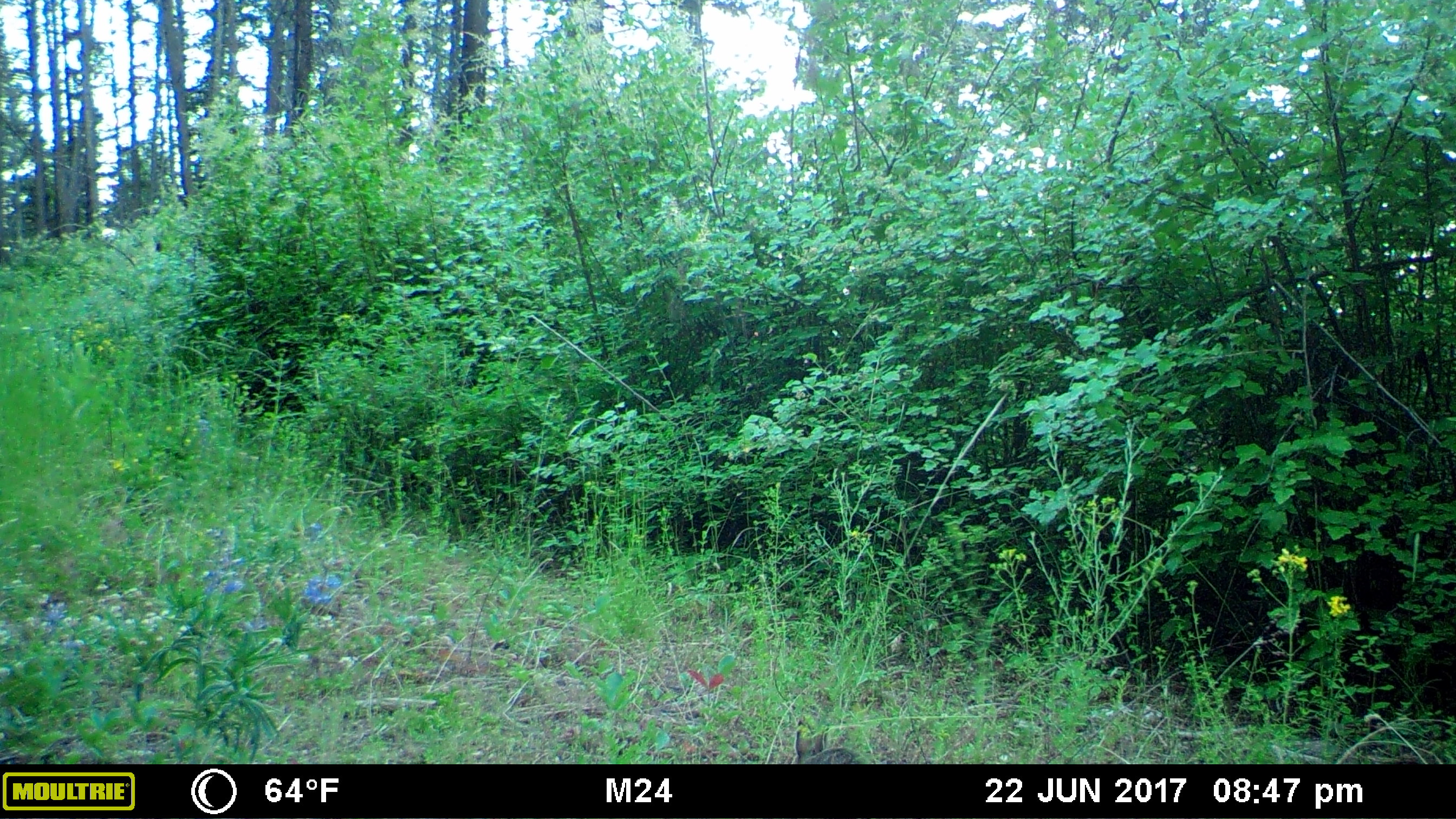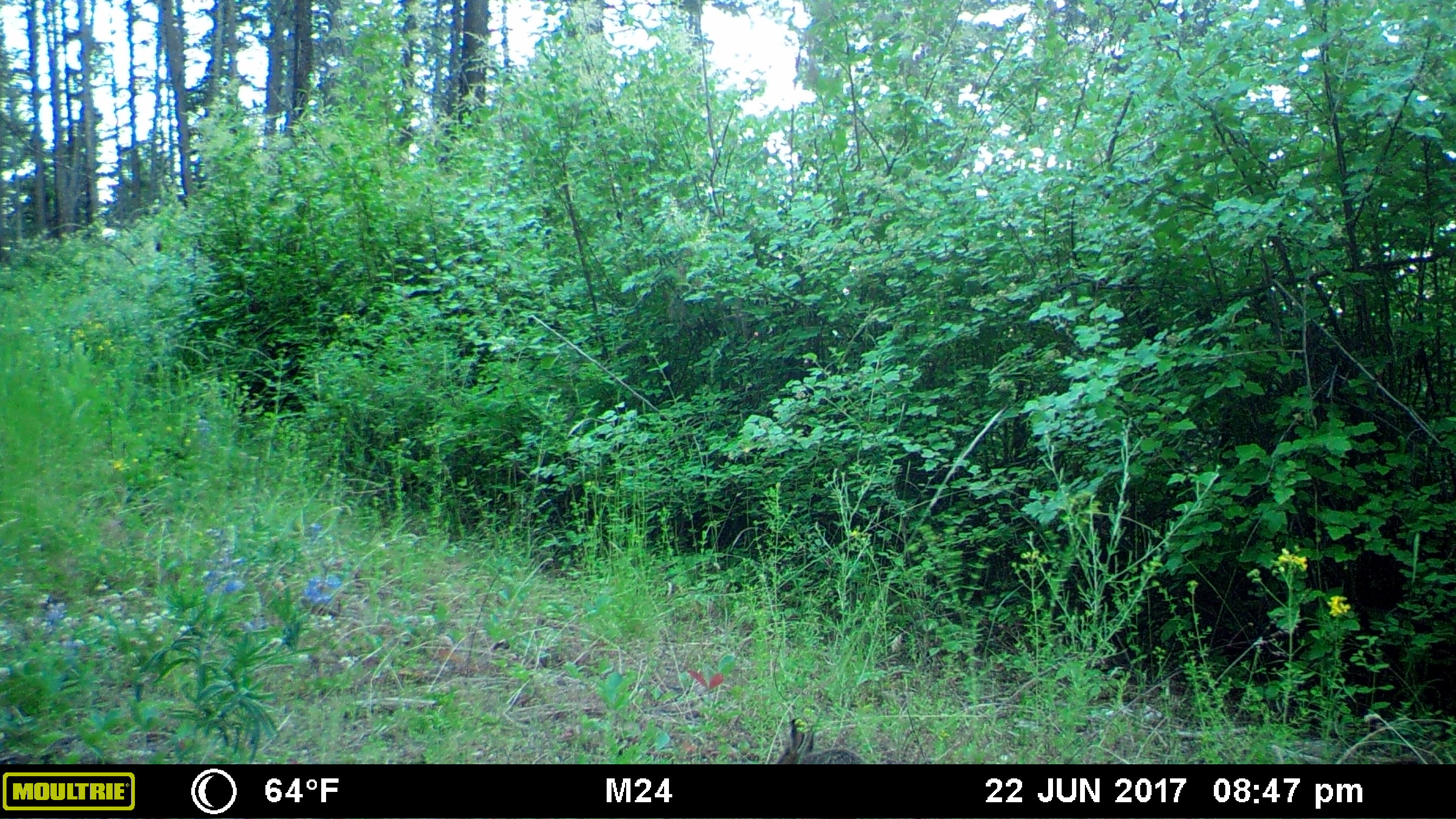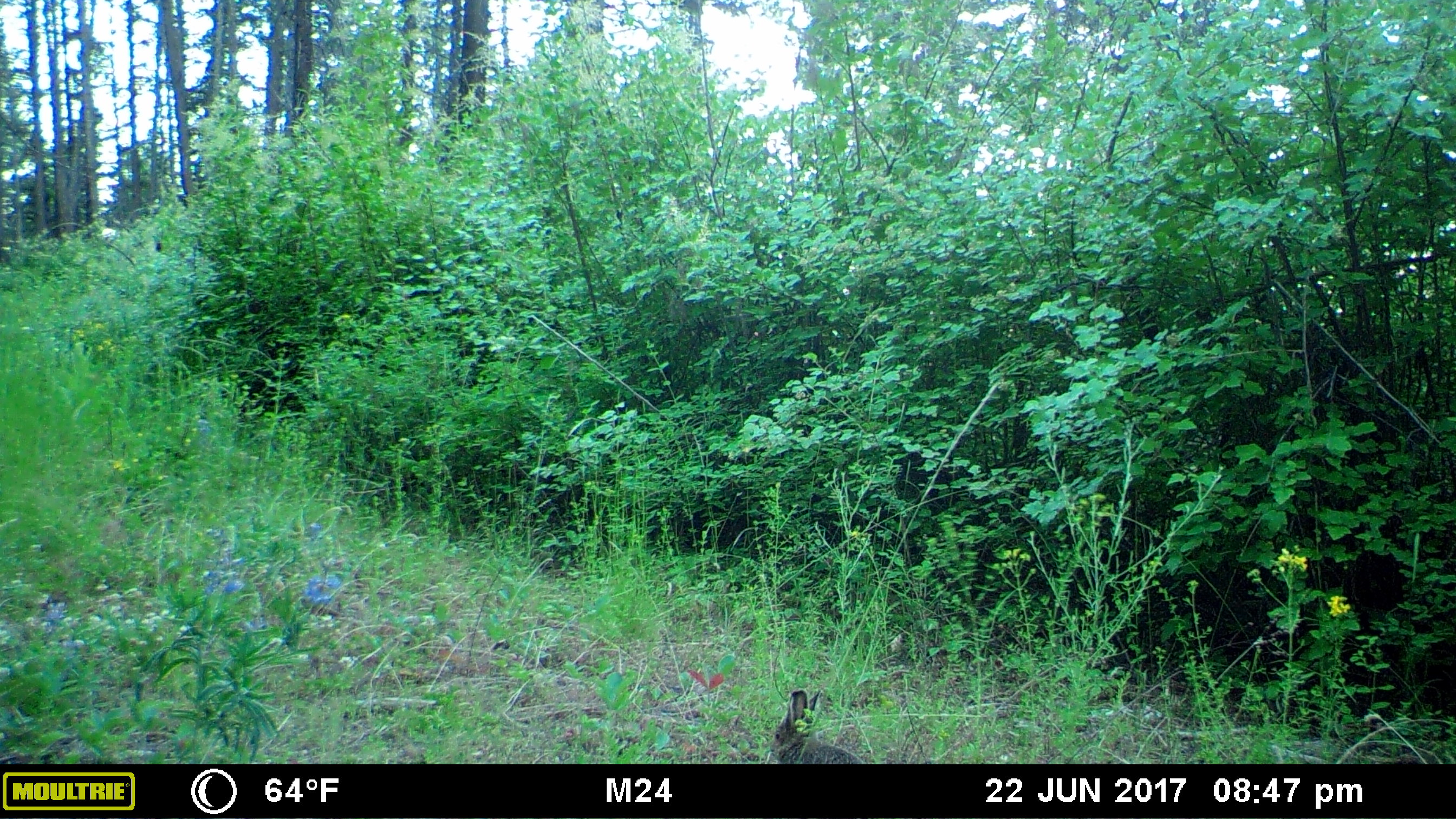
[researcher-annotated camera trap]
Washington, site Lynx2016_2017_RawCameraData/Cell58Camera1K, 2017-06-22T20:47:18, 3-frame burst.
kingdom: Animalia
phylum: Chordata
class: Mammalia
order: Lagomorpha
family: Leporidae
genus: Lepus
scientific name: Lepus americanus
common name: snowshoe hare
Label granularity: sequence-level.